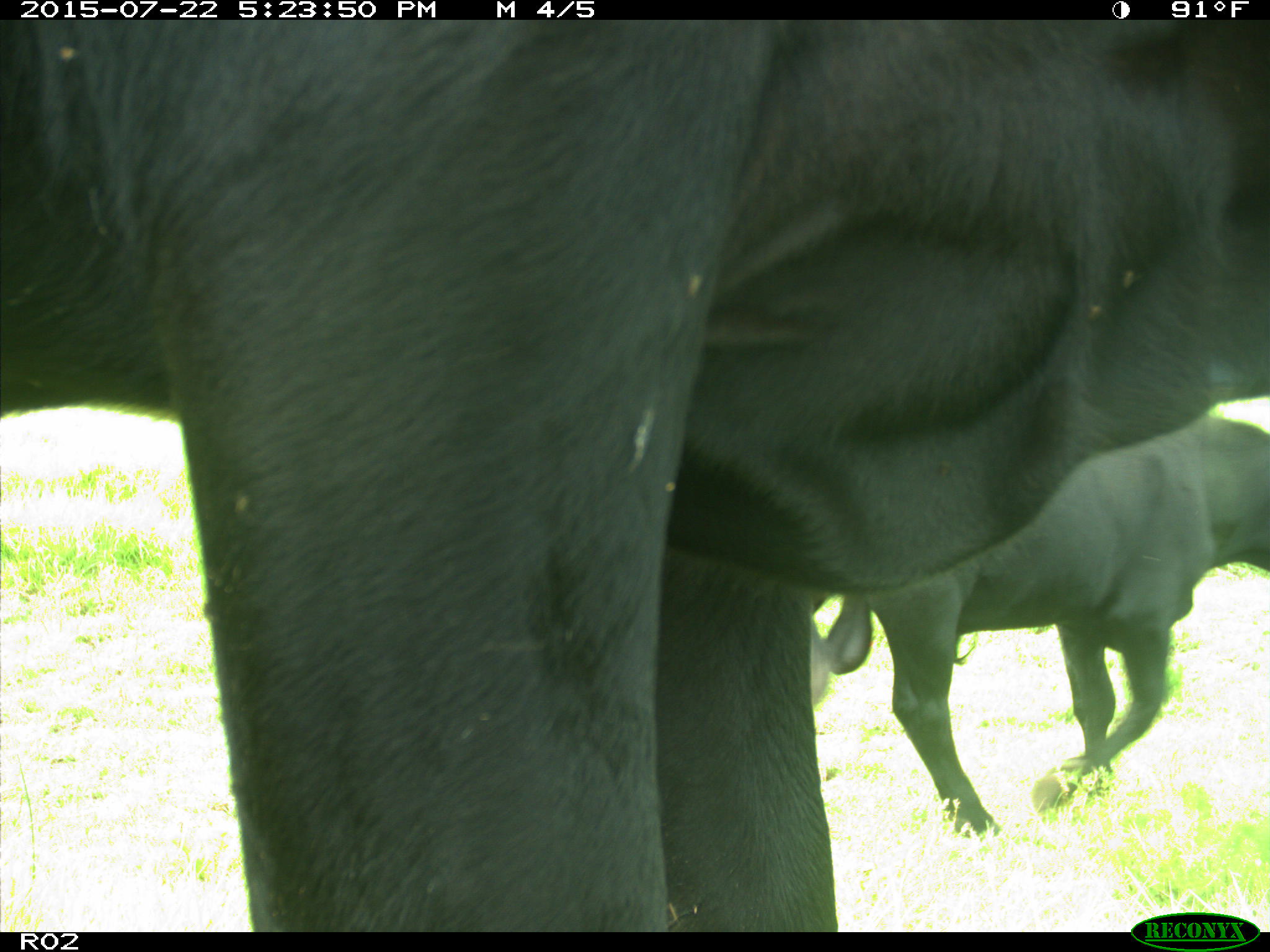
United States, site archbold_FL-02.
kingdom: Animalia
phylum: Chordata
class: Mammalia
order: Artiodactyla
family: Bovidae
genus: Bos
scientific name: Bos taurus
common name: domestic cow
Bos taurus (domestic cow).